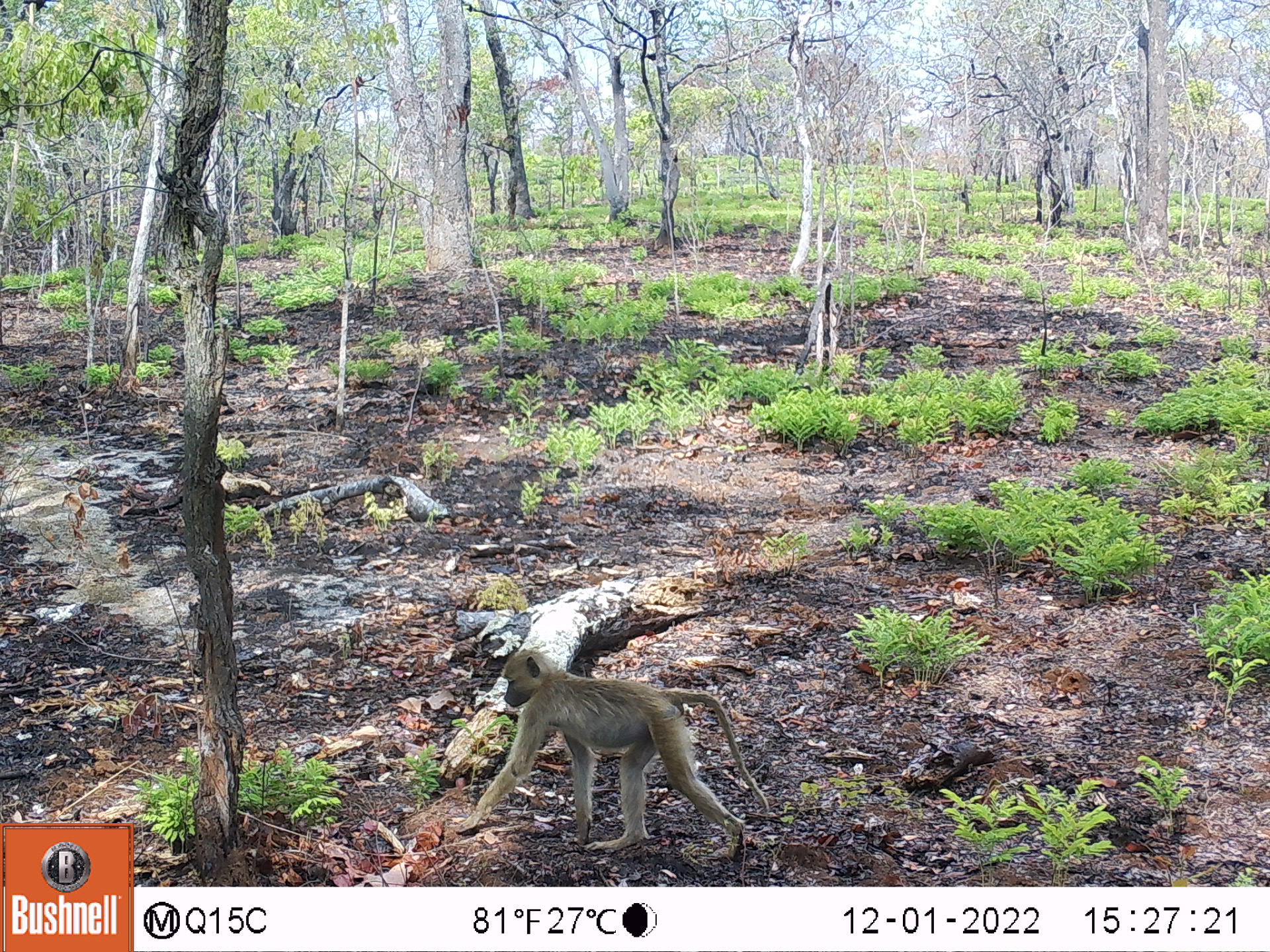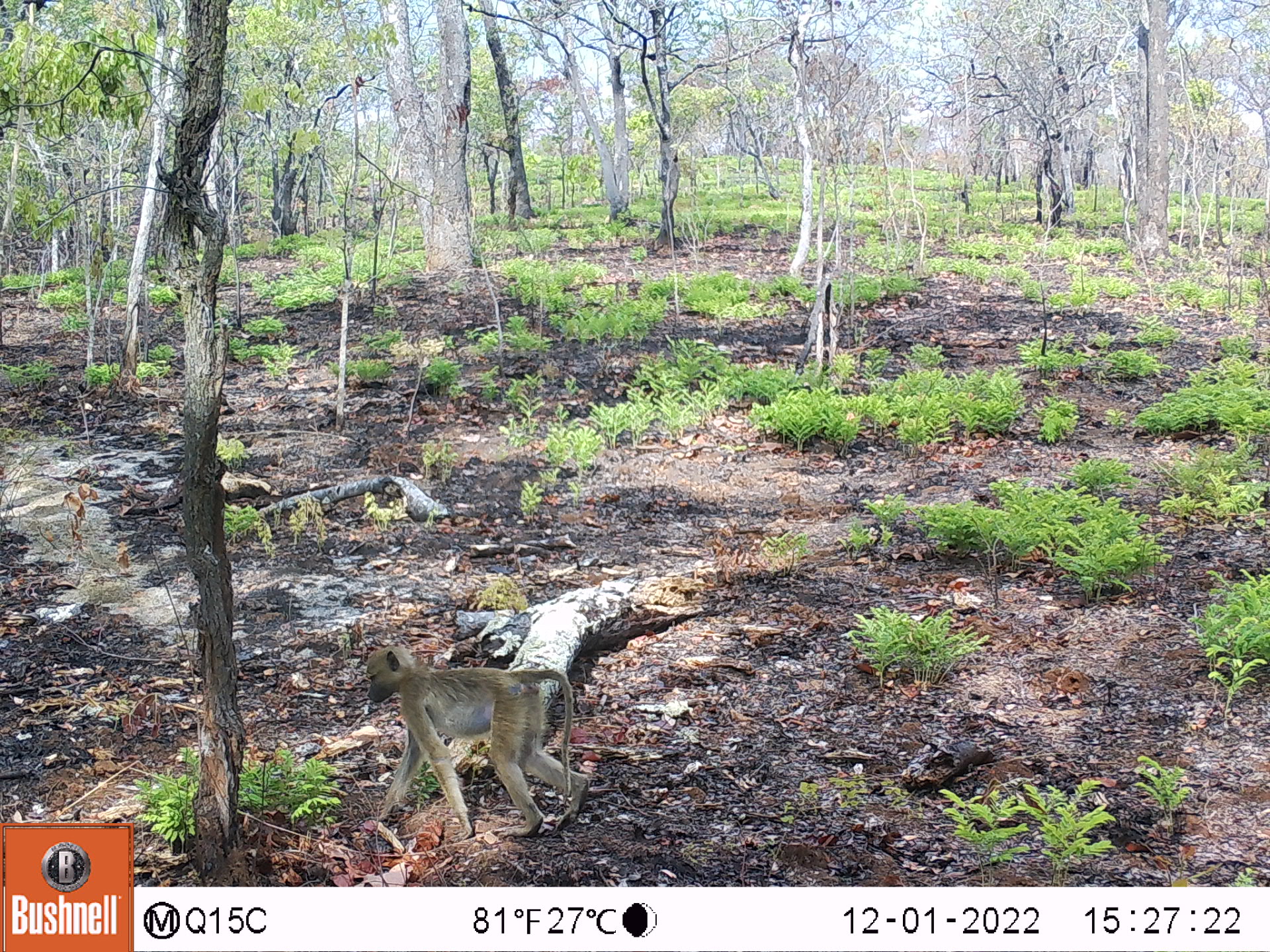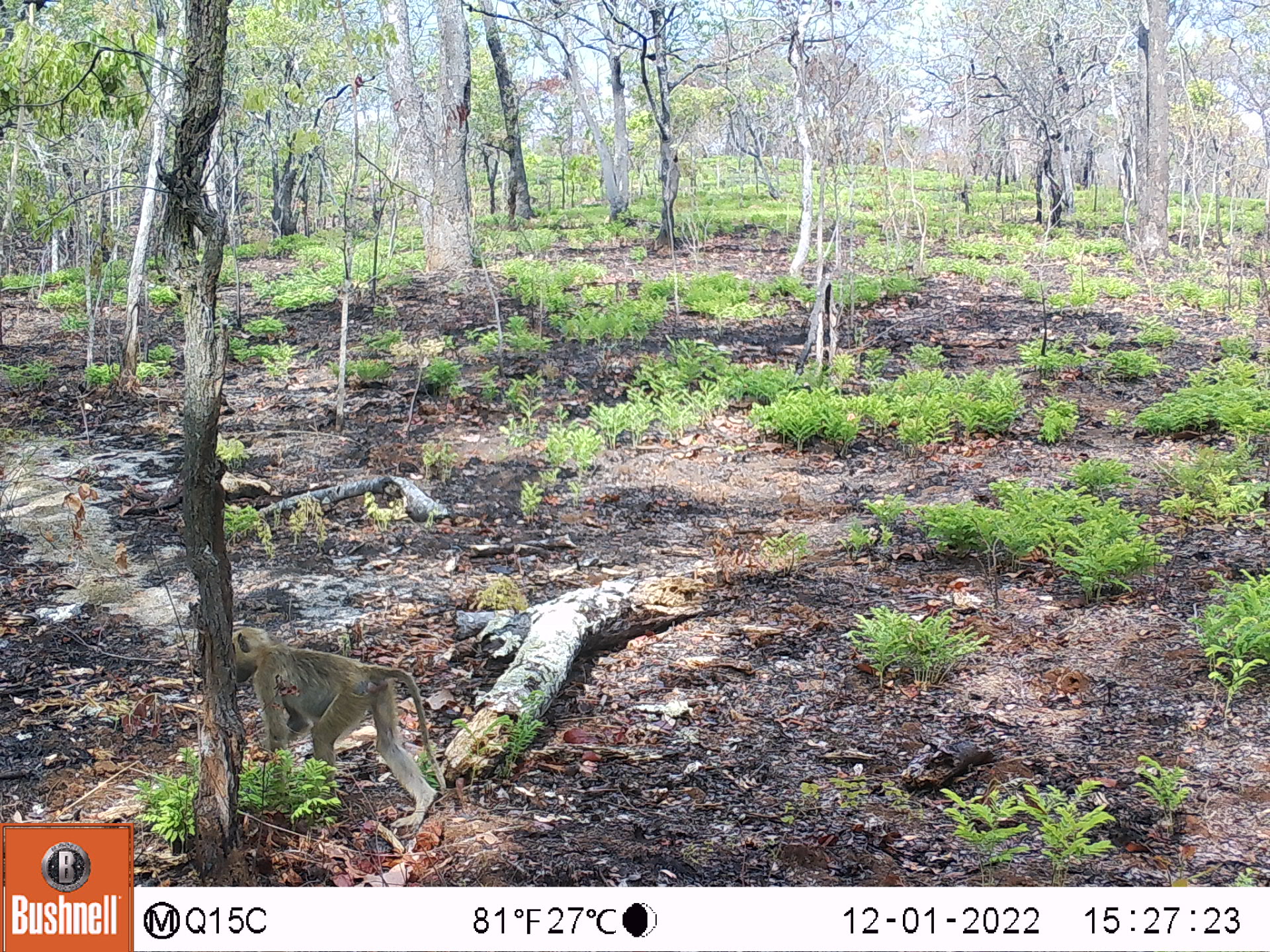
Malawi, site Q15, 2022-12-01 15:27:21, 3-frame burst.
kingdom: Animalia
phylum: Chordata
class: Mammalia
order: Primates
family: Cercopithecidae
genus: Papio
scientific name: Papio cynocephalus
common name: yellow baboon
Yellow baboon (Papio cynocephalus), count 1.